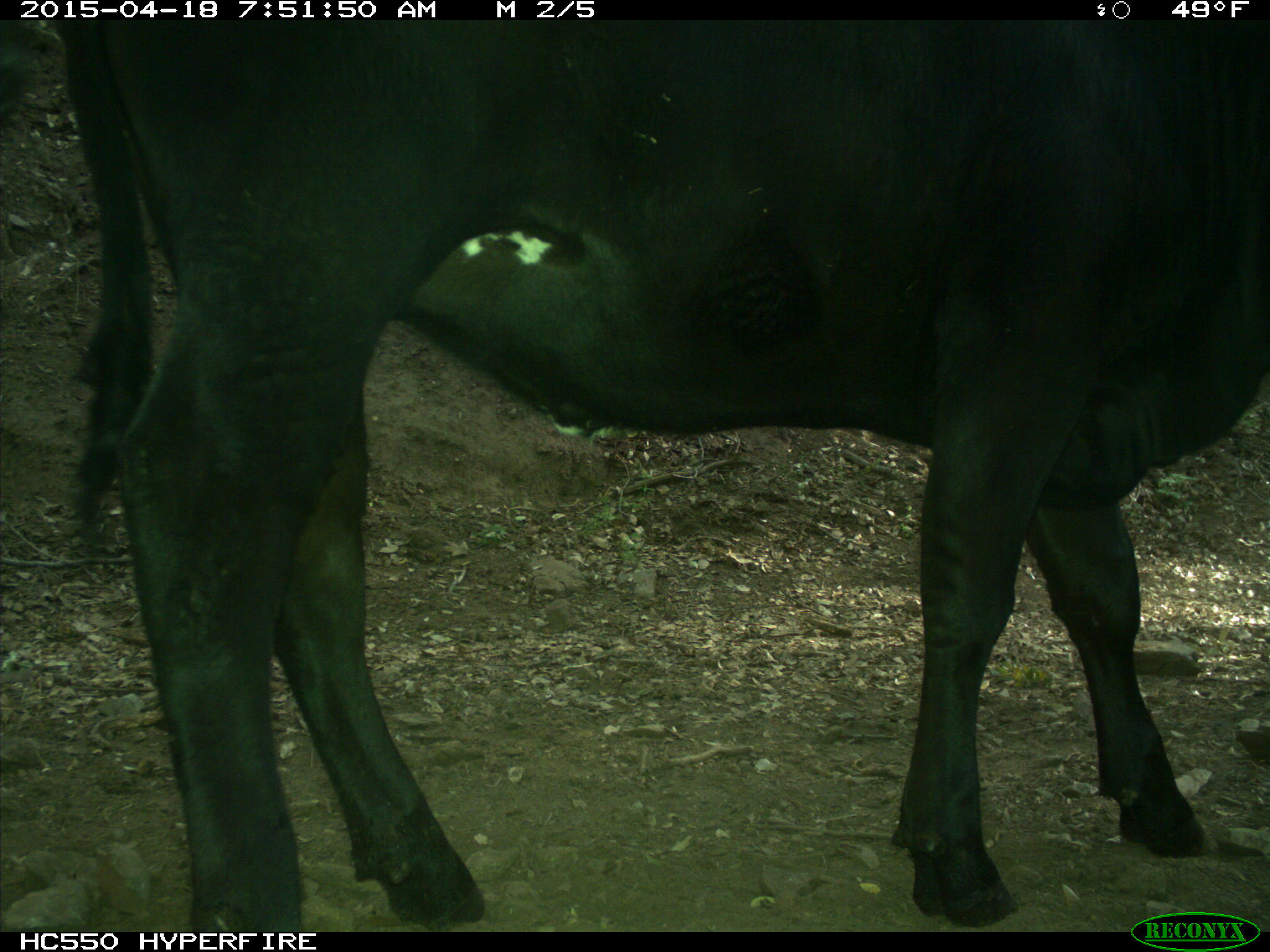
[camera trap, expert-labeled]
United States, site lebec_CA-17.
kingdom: Animalia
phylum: Chordata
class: Mammalia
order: Artiodactyla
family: Bovidae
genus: Bos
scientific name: Bos taurus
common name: domestic cow